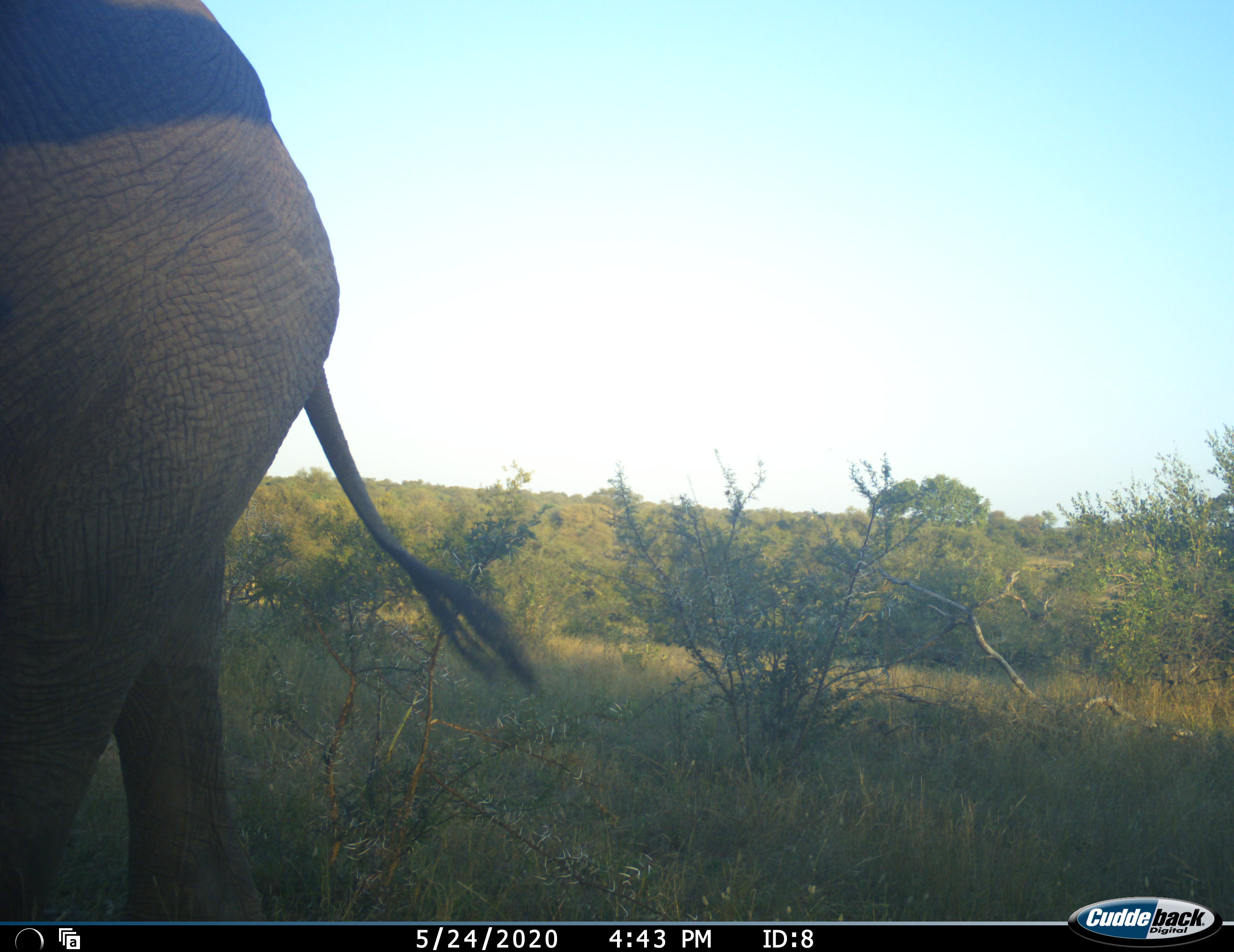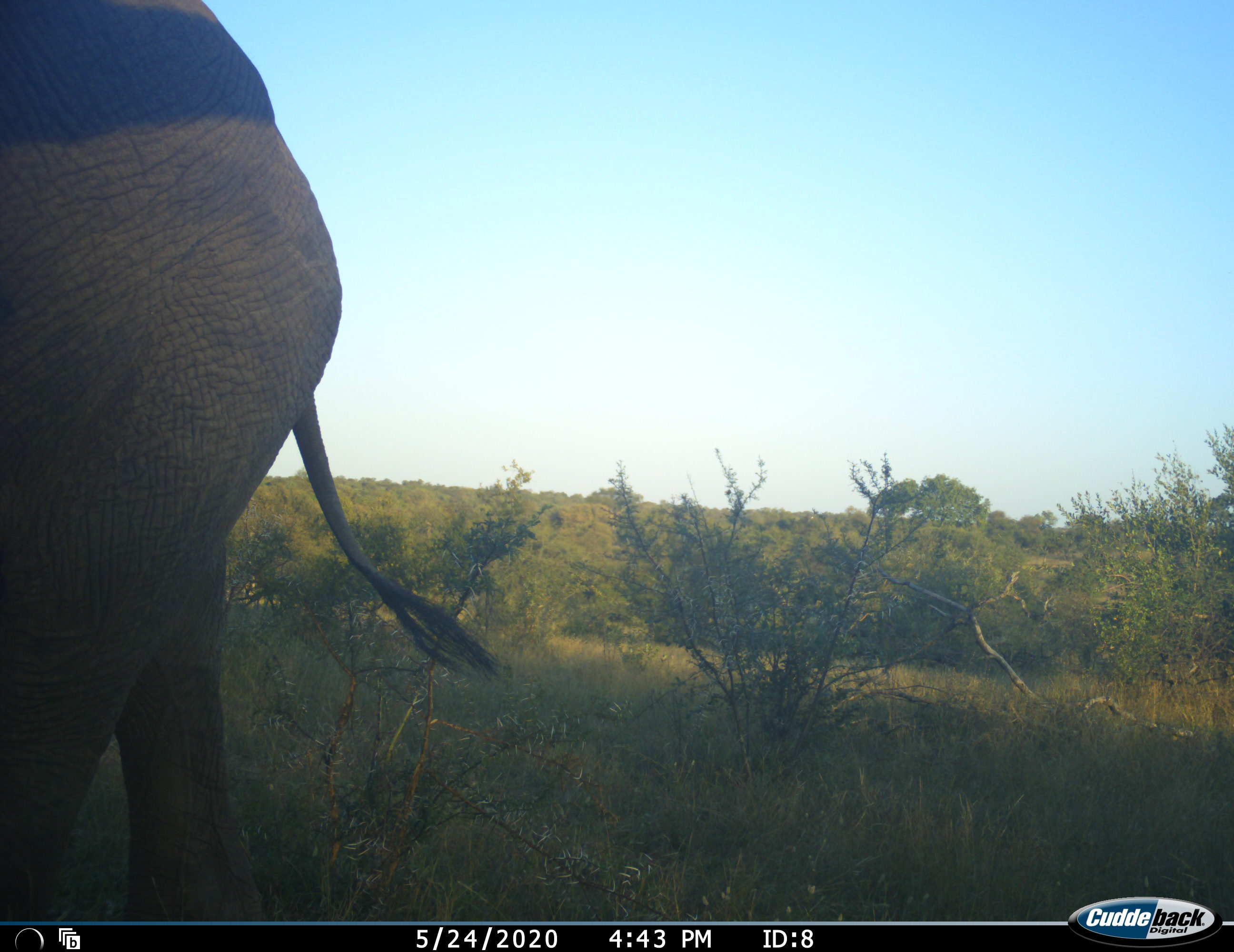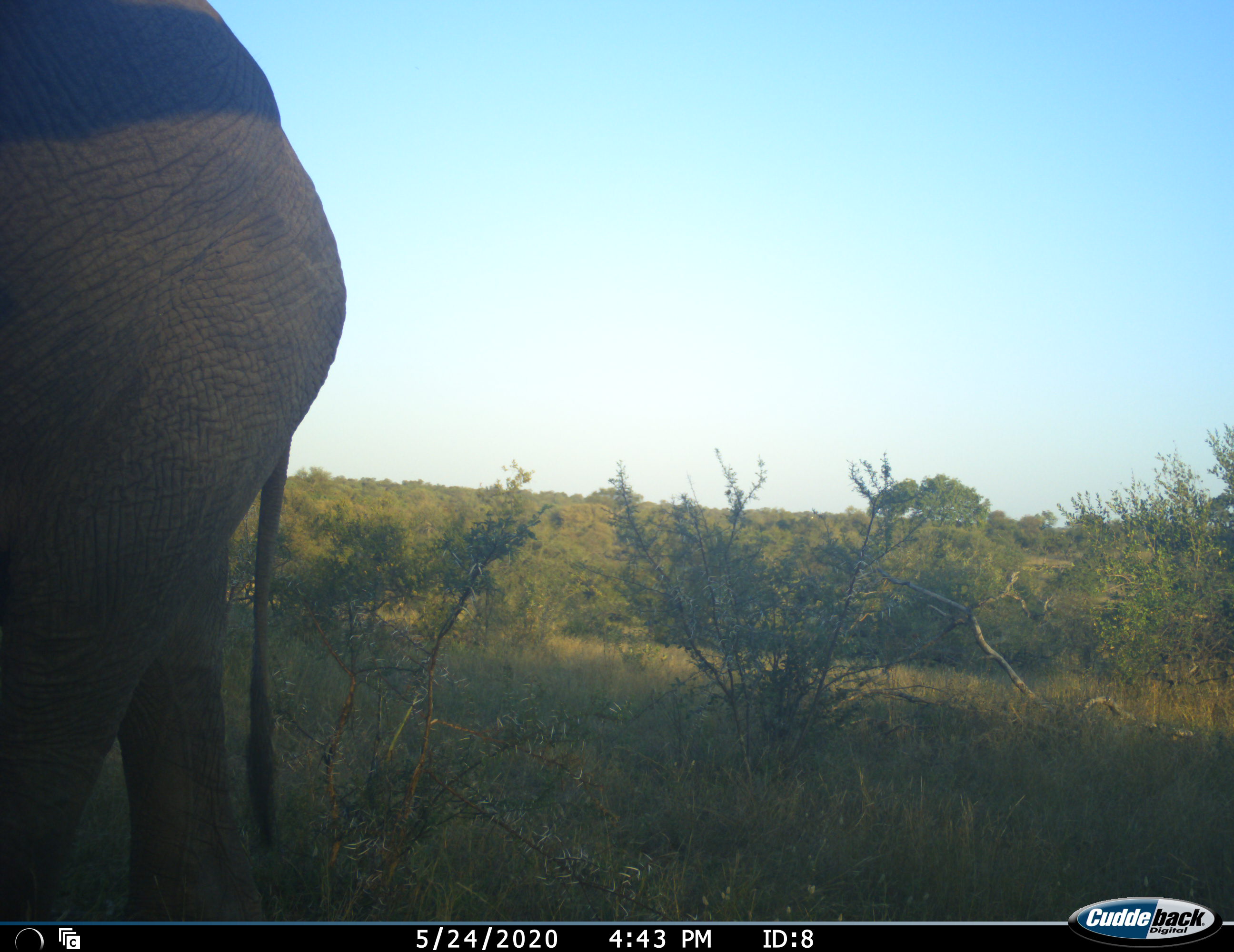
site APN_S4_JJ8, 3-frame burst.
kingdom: Animalia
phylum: Chordata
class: Mammalia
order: Proboscidea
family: Elephantidae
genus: Loxodonta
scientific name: Loxodonta africana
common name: african bush elephant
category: elephant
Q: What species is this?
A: Elephant (african bush elephant) (Loxodonta africana).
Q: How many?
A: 1.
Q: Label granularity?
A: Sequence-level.